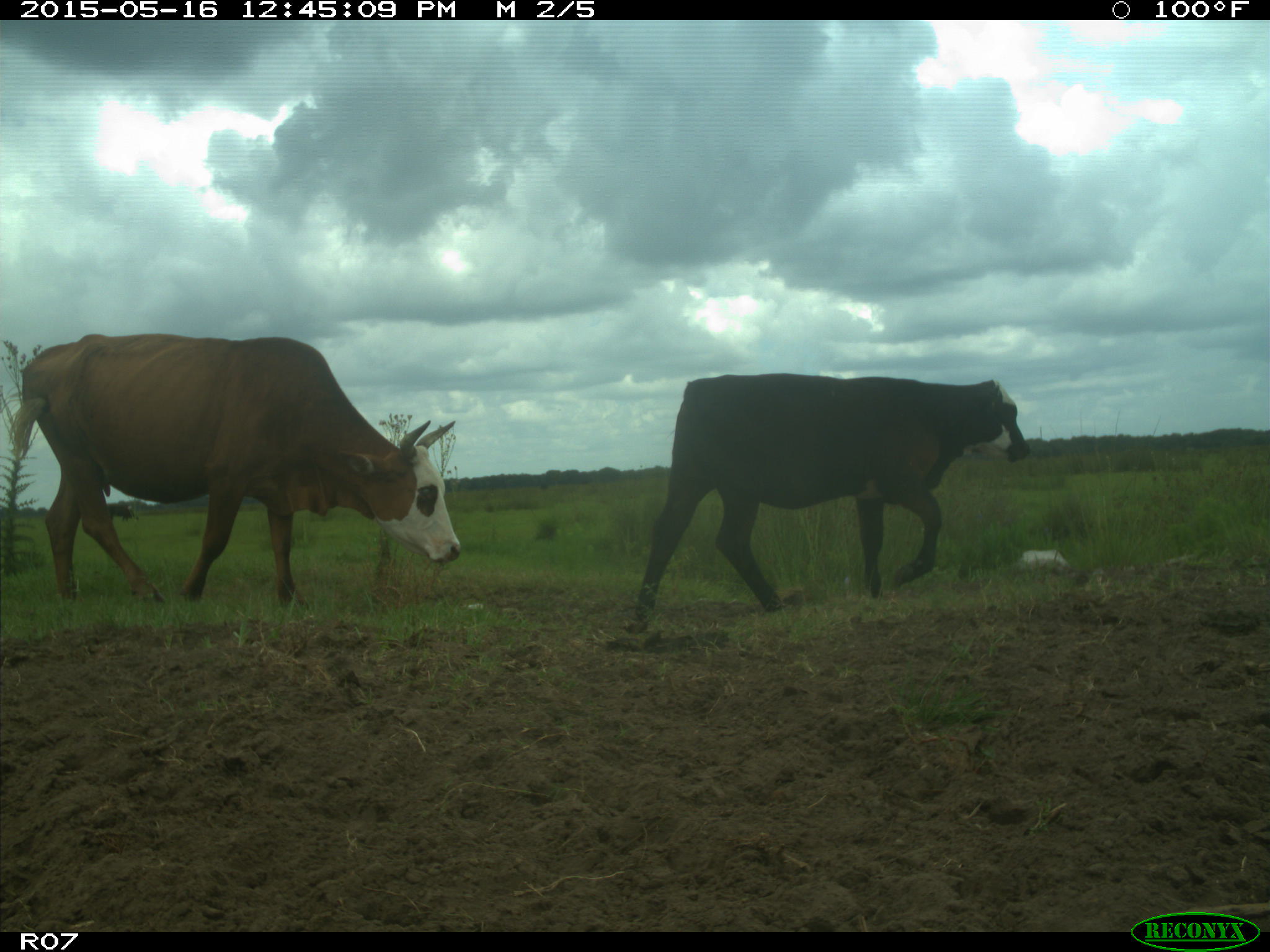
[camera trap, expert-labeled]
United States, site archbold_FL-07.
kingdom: Animalia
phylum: Chordata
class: Mammalia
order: Artiodactyla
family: Bovidae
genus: Bos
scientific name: Bos taurus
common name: domestic cow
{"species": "Bos taurus (domestic cow)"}